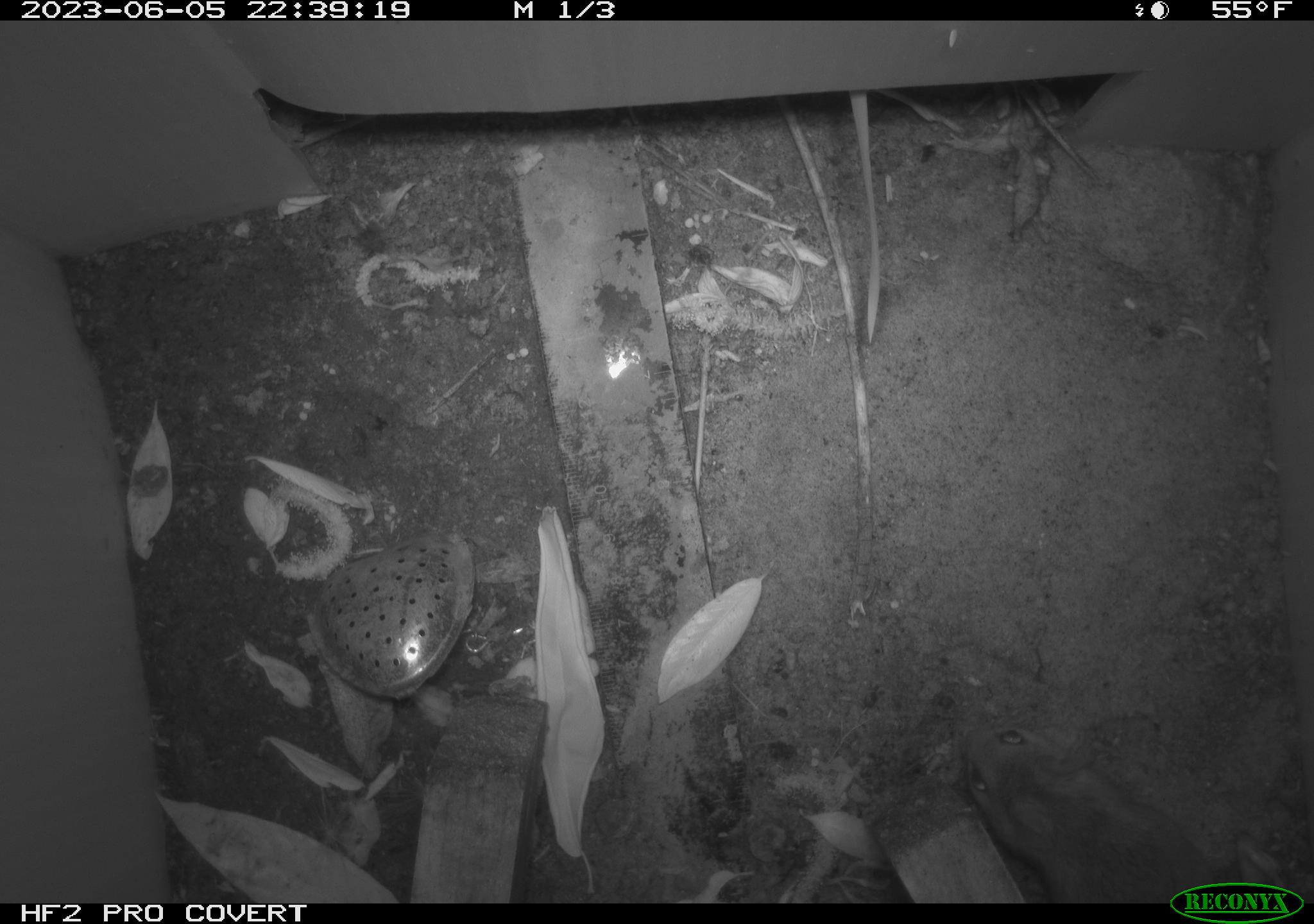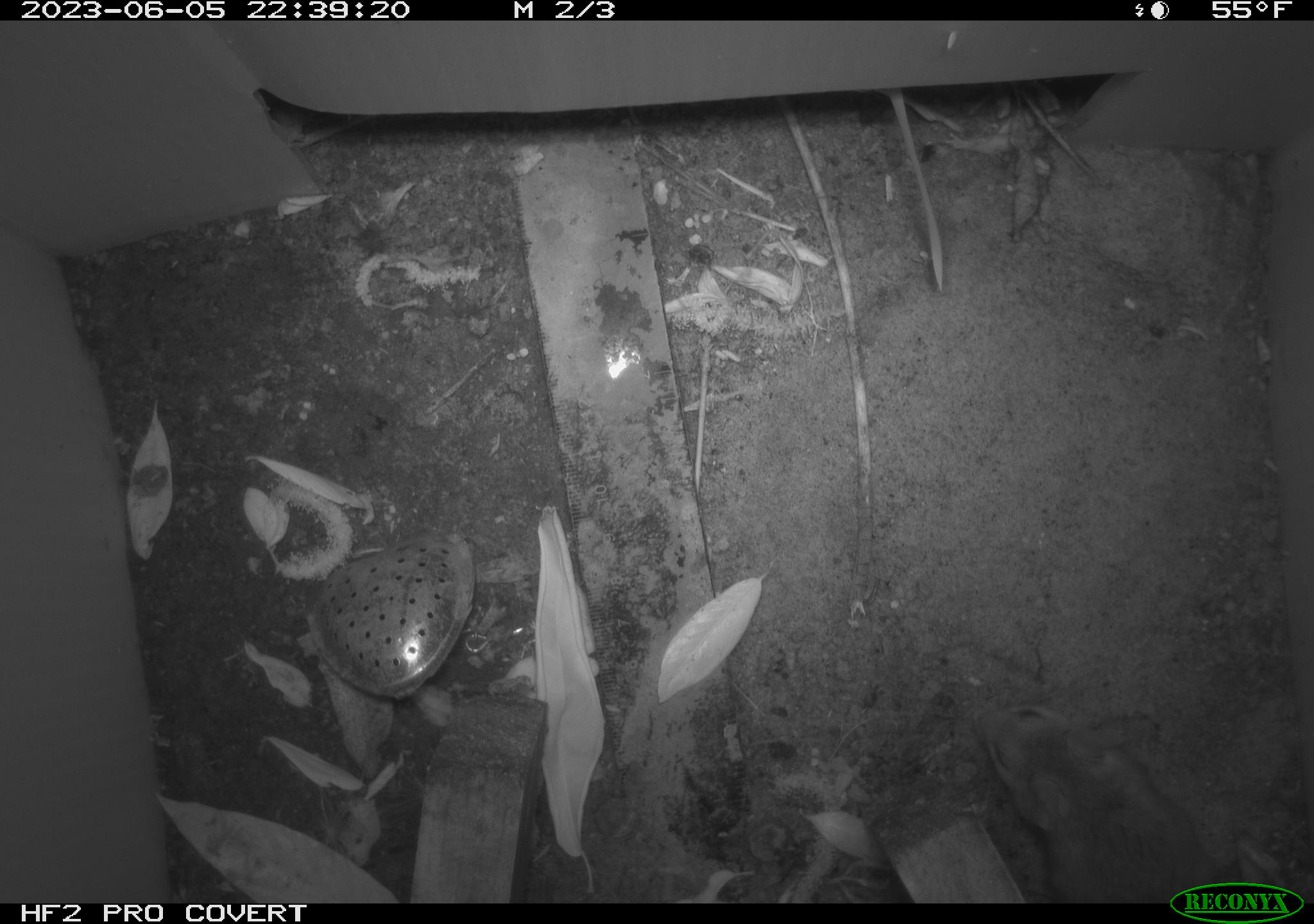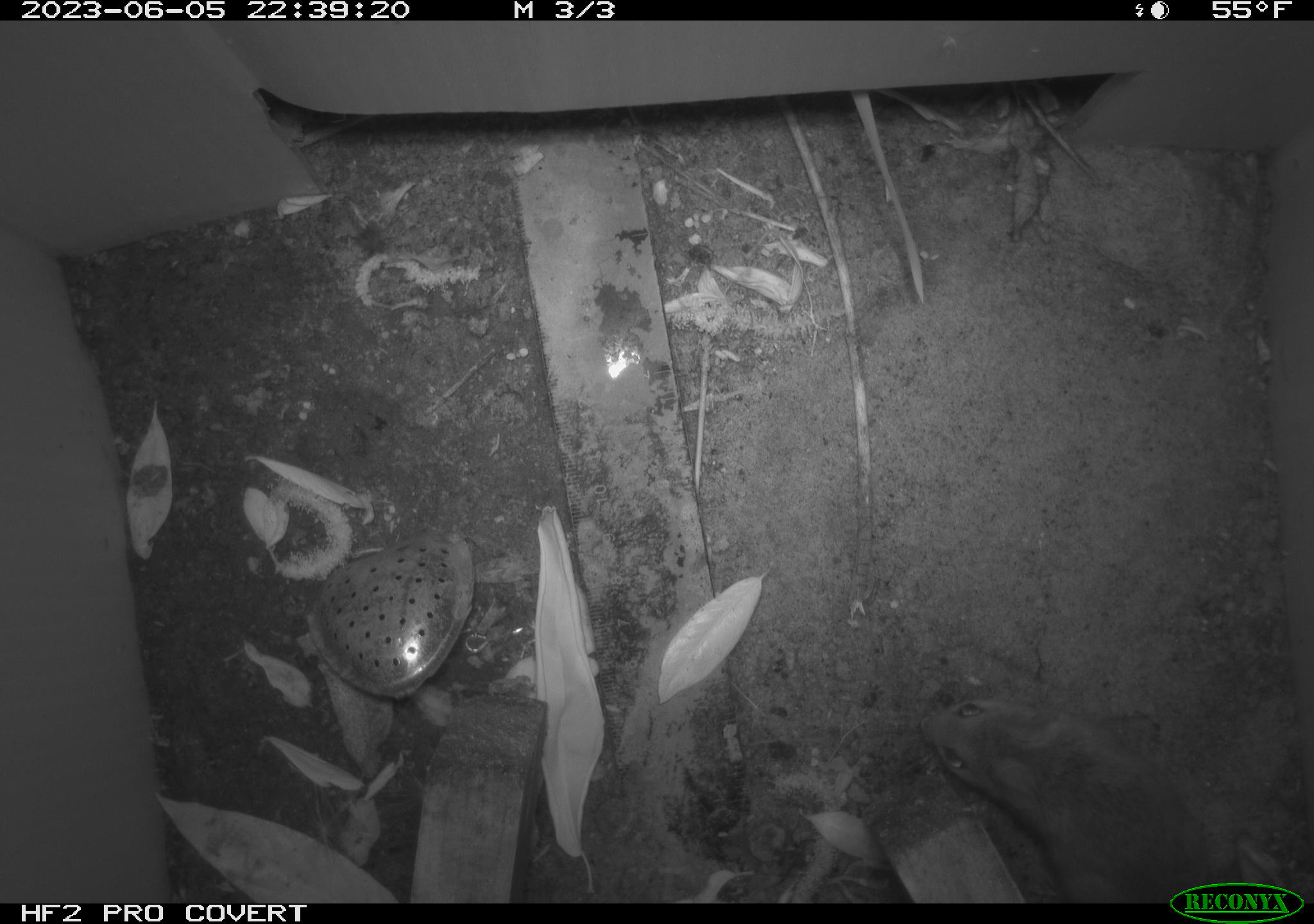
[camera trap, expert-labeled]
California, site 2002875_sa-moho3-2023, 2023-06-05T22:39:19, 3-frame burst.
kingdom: Animalia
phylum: Chordata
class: Mammalia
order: Rodentia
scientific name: Rodentia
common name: mouse species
Mouse species (Rodentia).